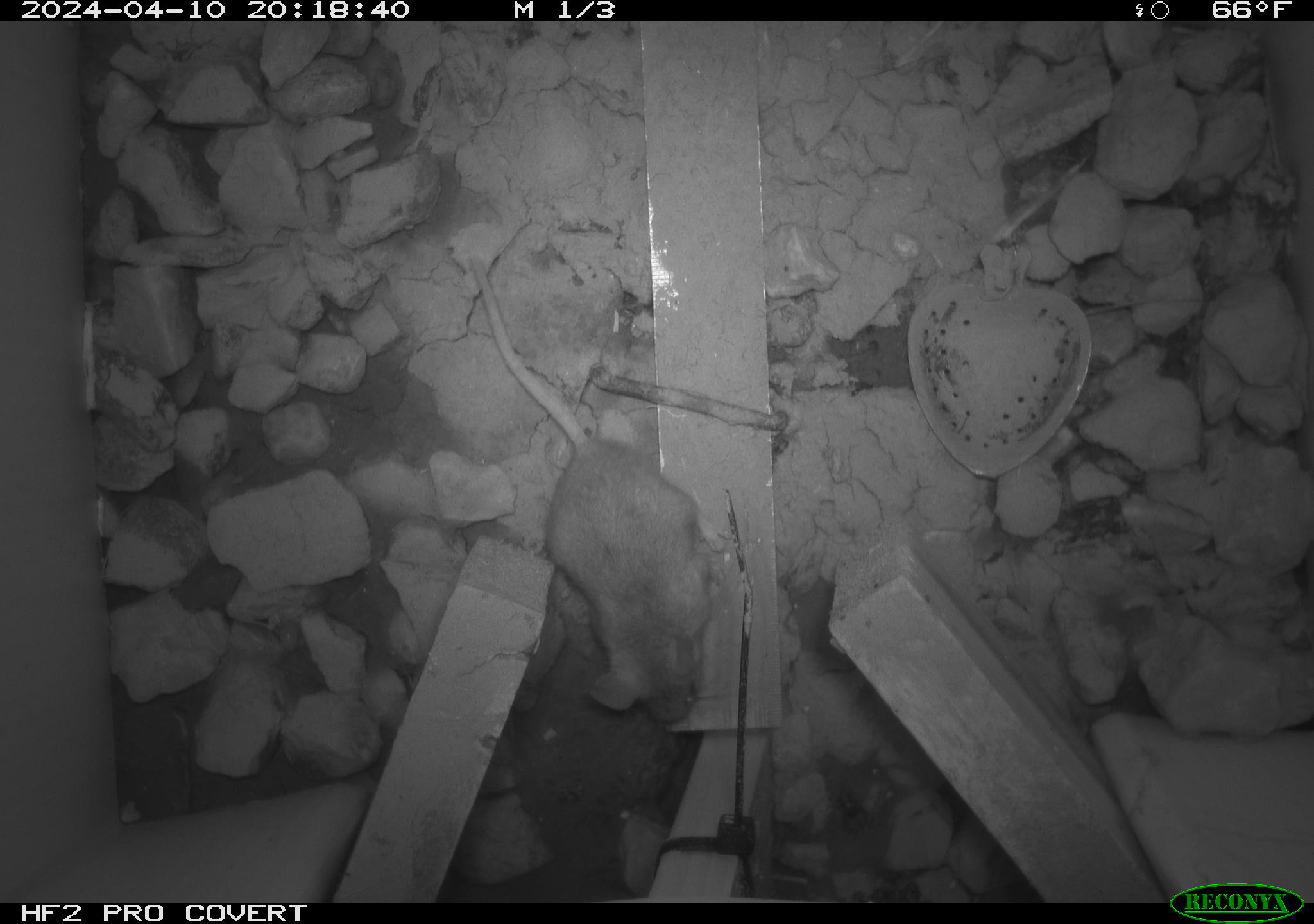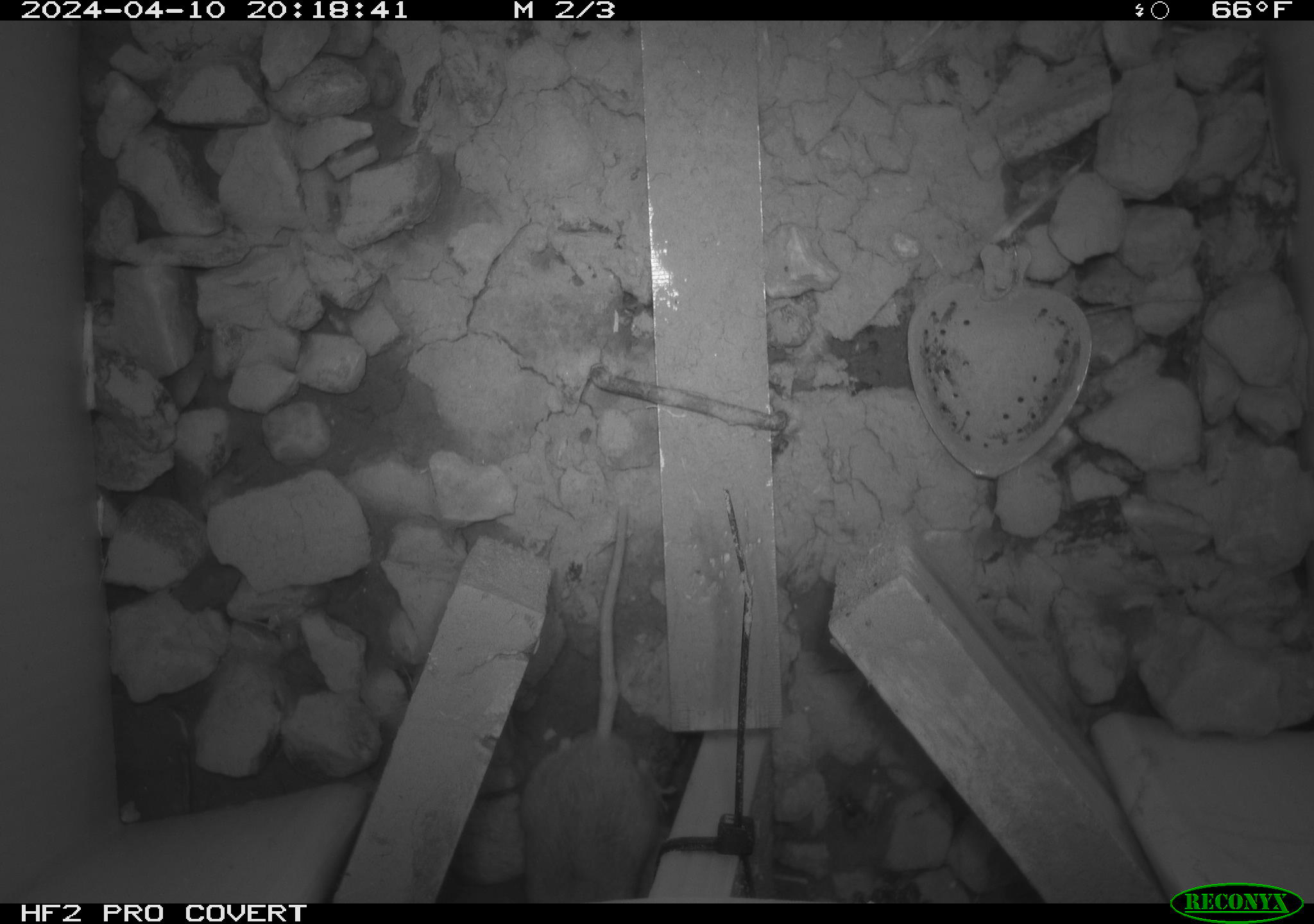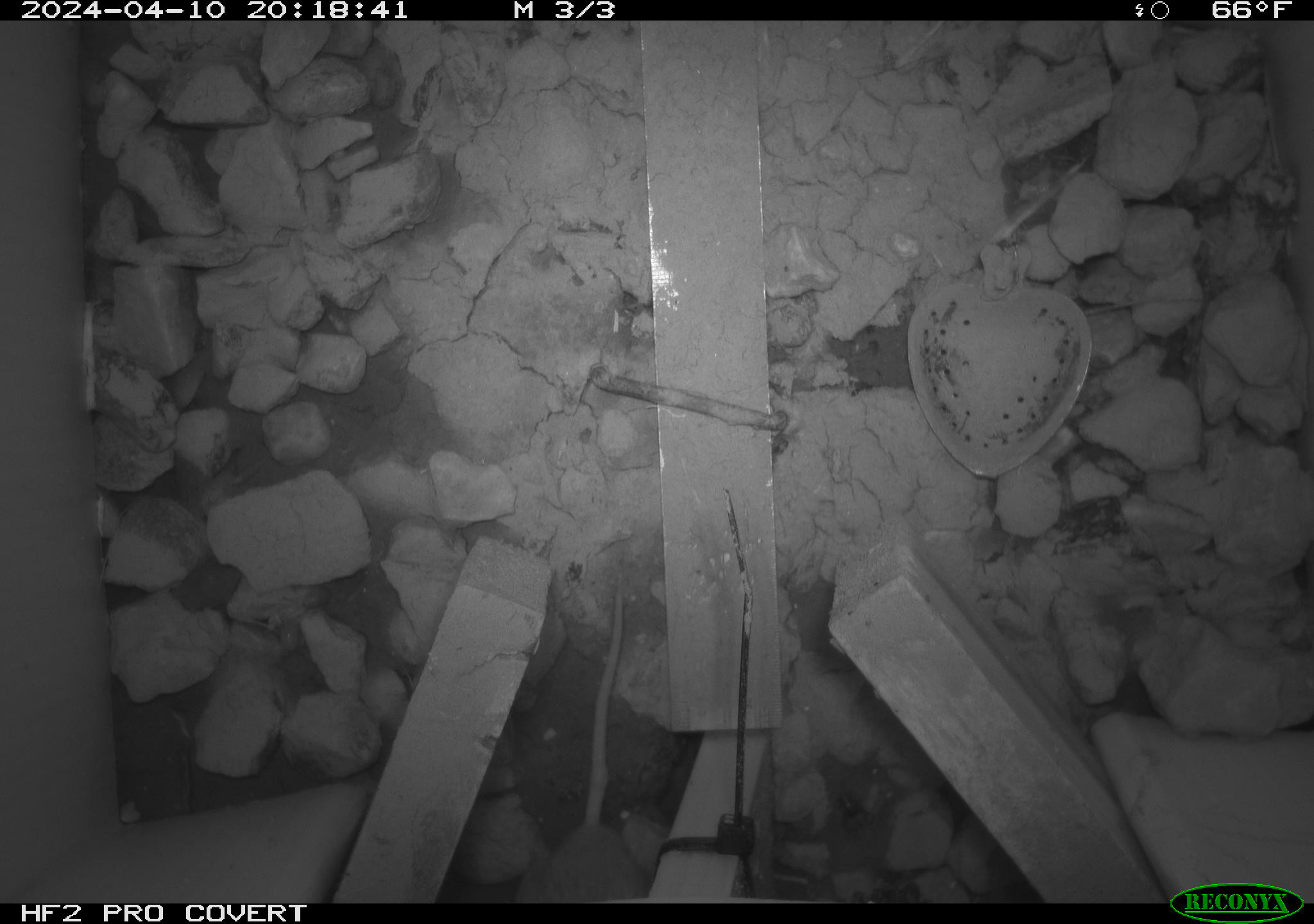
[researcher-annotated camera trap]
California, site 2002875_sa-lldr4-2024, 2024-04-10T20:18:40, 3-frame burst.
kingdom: Animalia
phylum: Chordata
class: Mammalia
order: Rodentia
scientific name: Rodentia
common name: rodent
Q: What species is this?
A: Rodent (Rodentia).